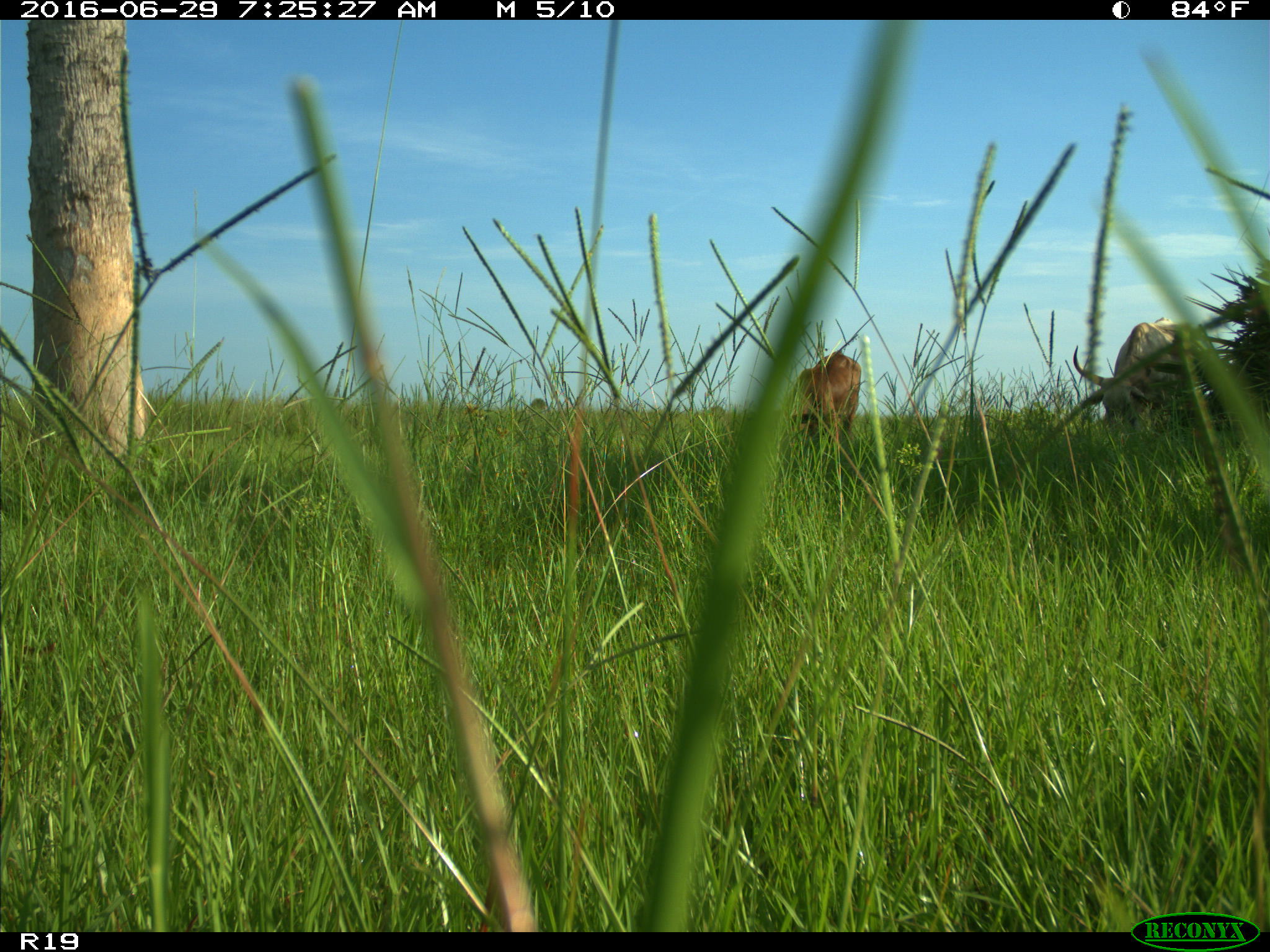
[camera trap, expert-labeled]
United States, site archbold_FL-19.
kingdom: Animalia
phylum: Chordata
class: Mammalia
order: Artiodactyla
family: Bovidae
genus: Bos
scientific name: Bos taurus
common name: domestic cow